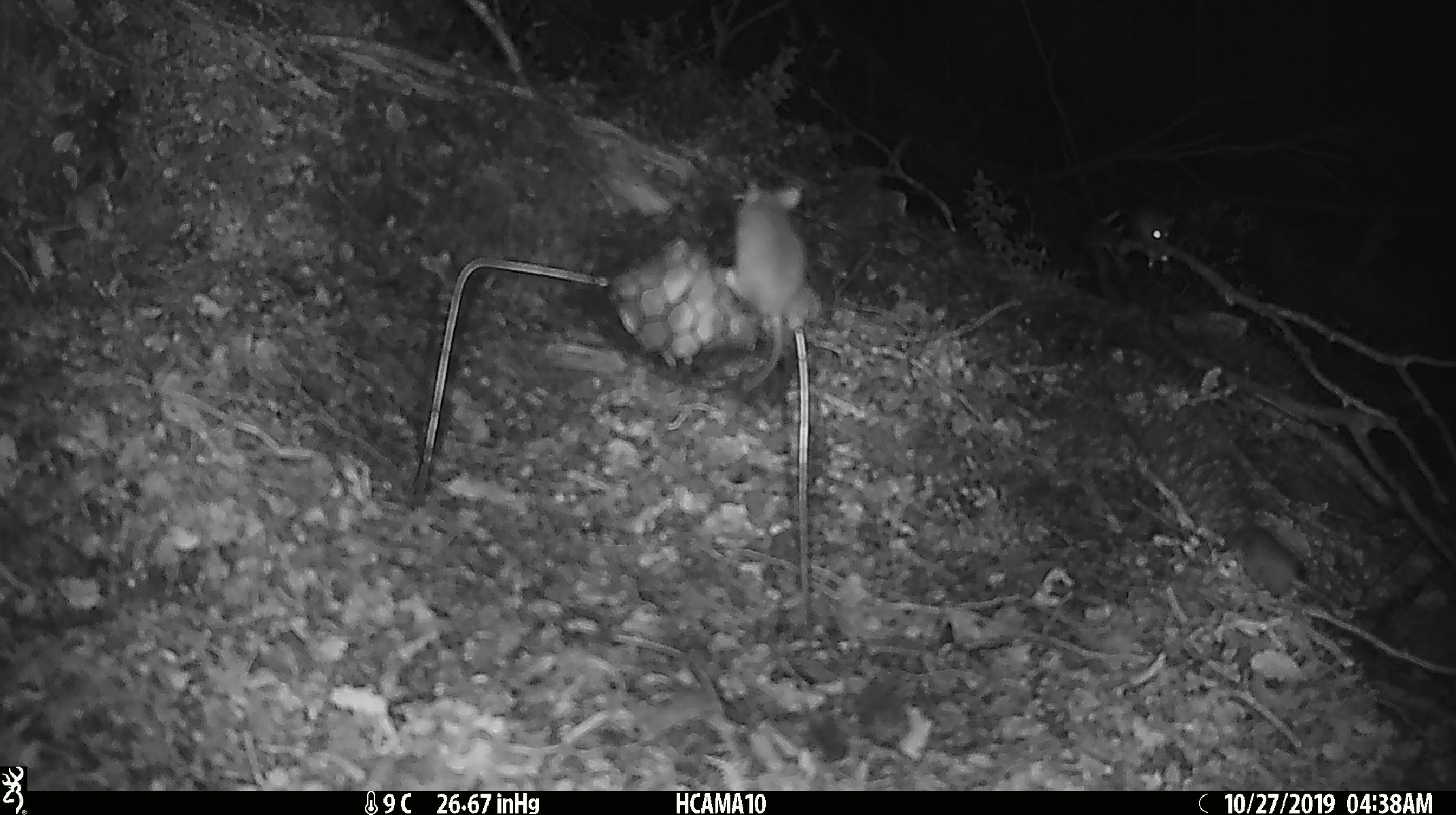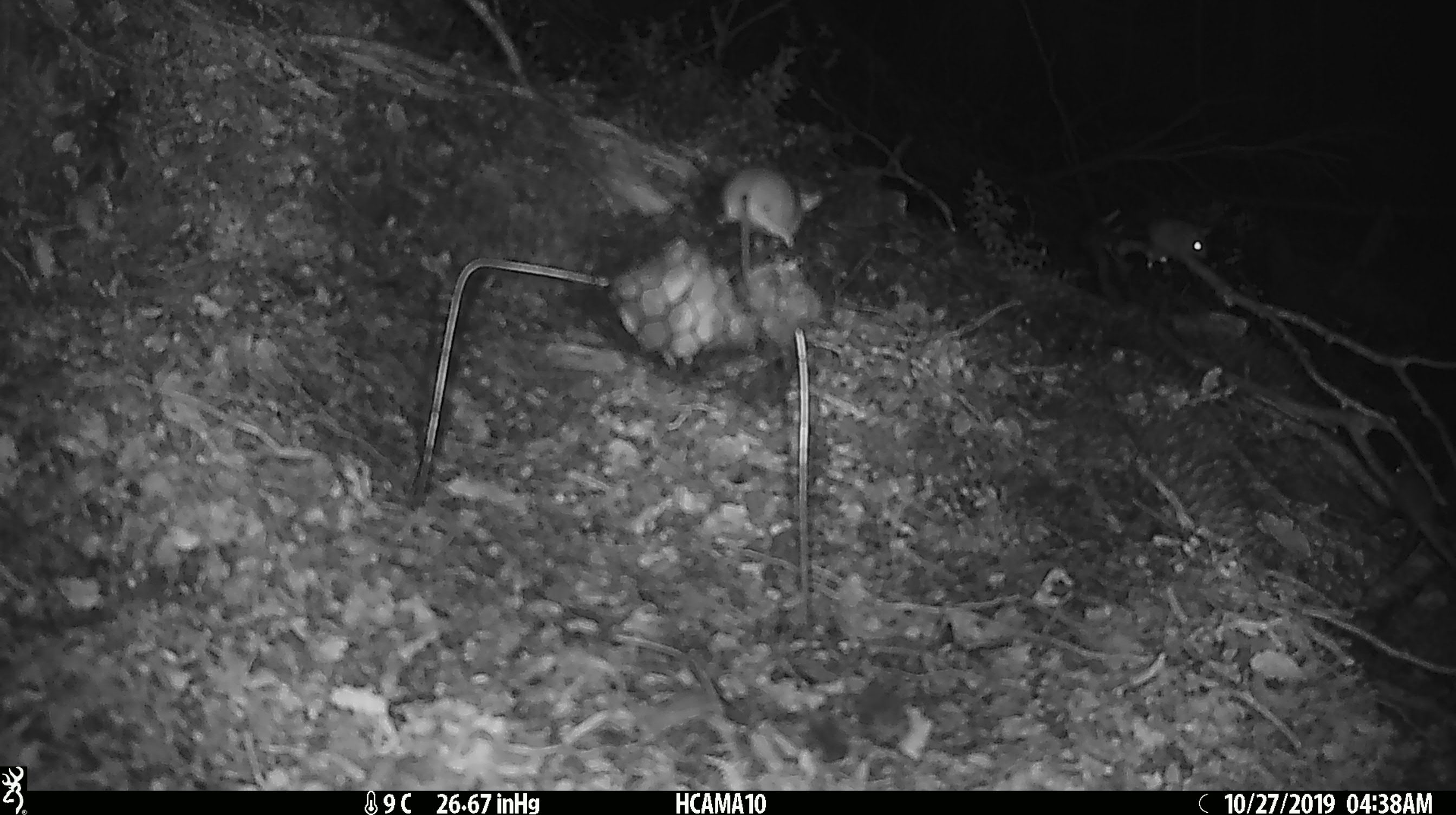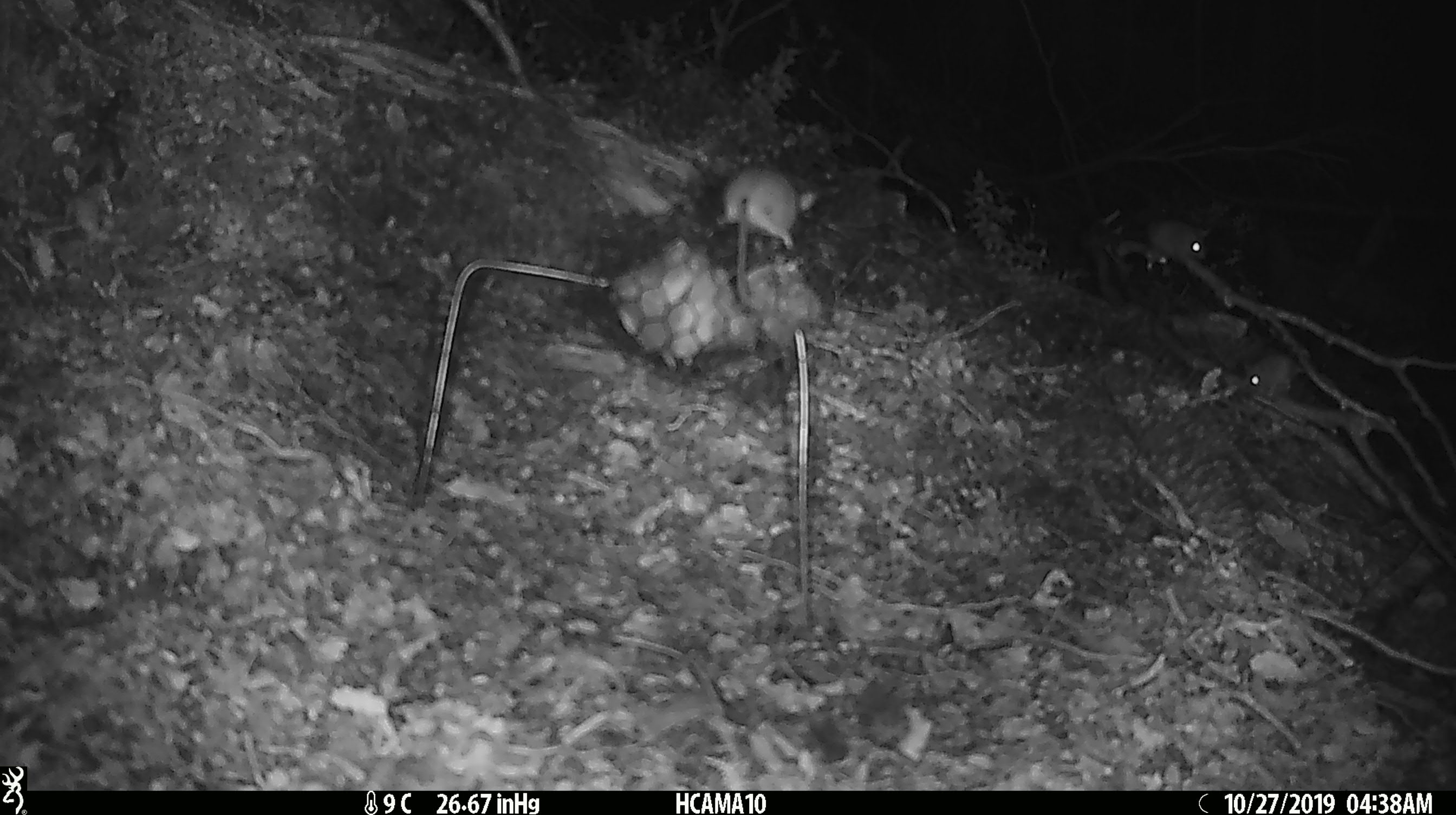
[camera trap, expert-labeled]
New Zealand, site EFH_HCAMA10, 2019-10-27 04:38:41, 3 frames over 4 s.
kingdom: Animalia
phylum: Chordata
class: Mammalia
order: Rodentia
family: Muridae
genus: Mus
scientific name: Mus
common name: mouse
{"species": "mouse (Mus)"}